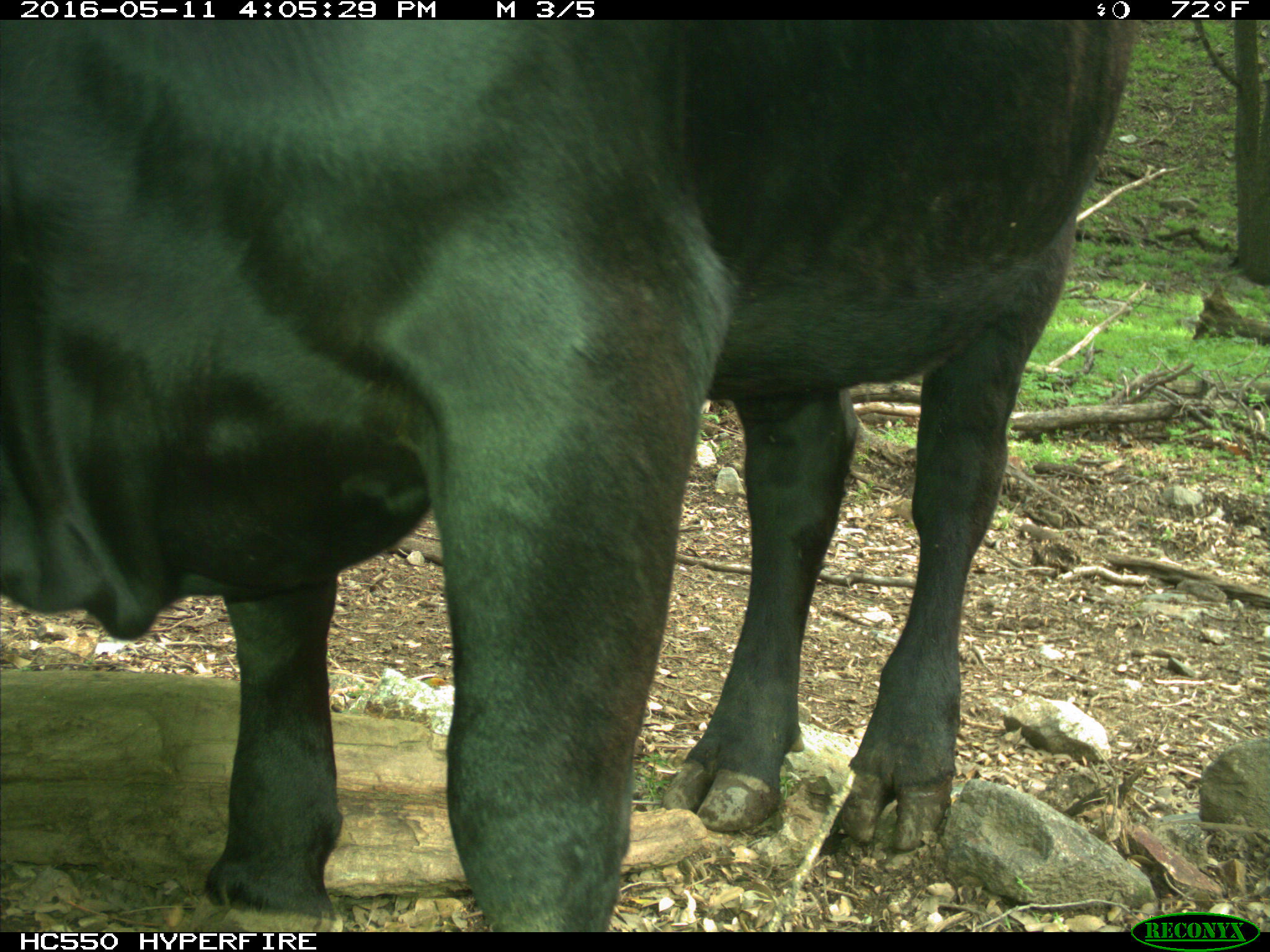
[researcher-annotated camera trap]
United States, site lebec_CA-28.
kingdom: Animalia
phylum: Chordata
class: Mammalia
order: Artiodactyla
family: Bovidae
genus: Bos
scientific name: Bos taurus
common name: domestic cow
Bos taurus (domestic cow).